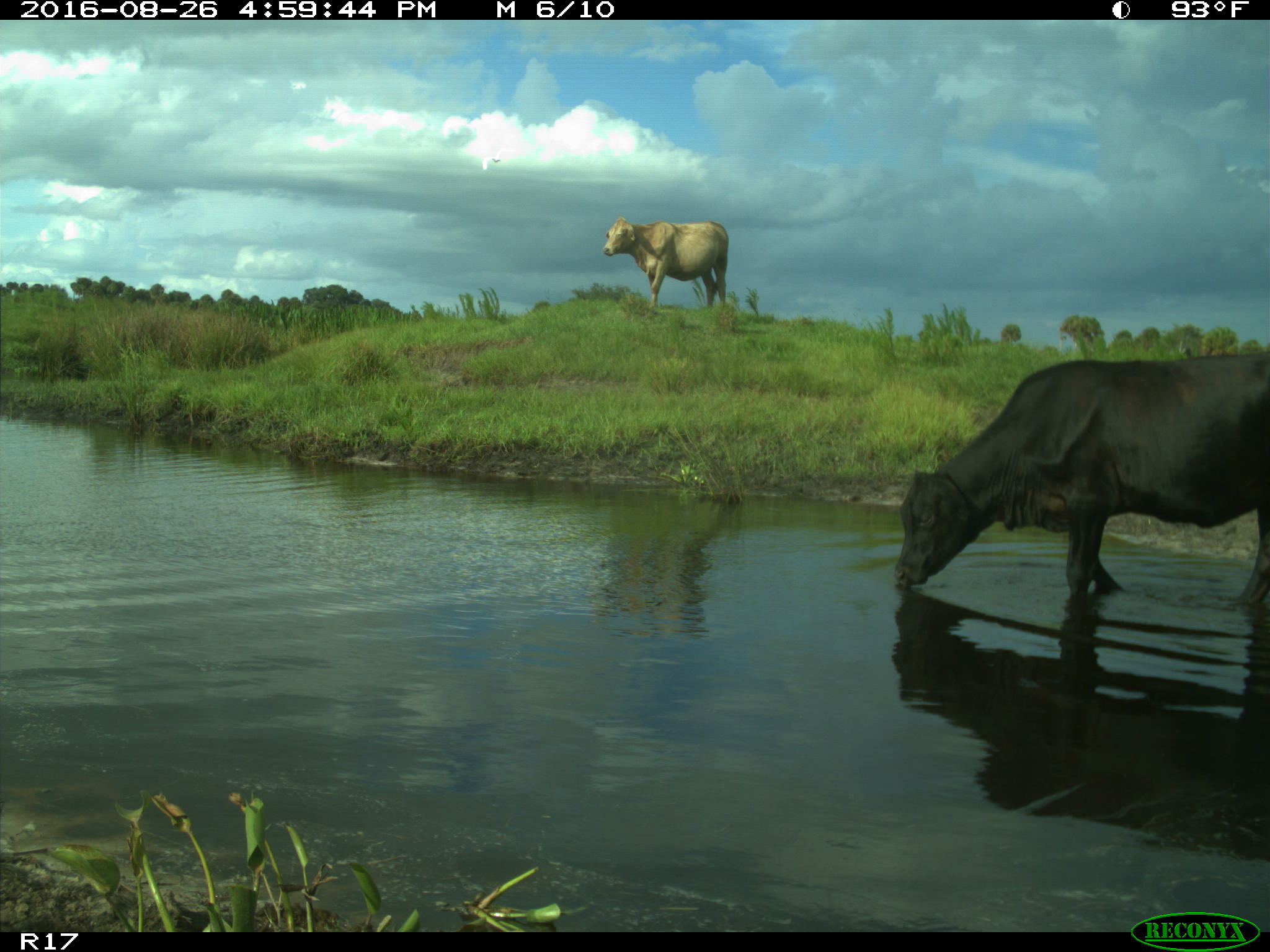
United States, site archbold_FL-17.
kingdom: Animalia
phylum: Chordata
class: Mammalia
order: Artiodactyla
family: Bovidae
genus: Bos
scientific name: Bos taurus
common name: domestic cow